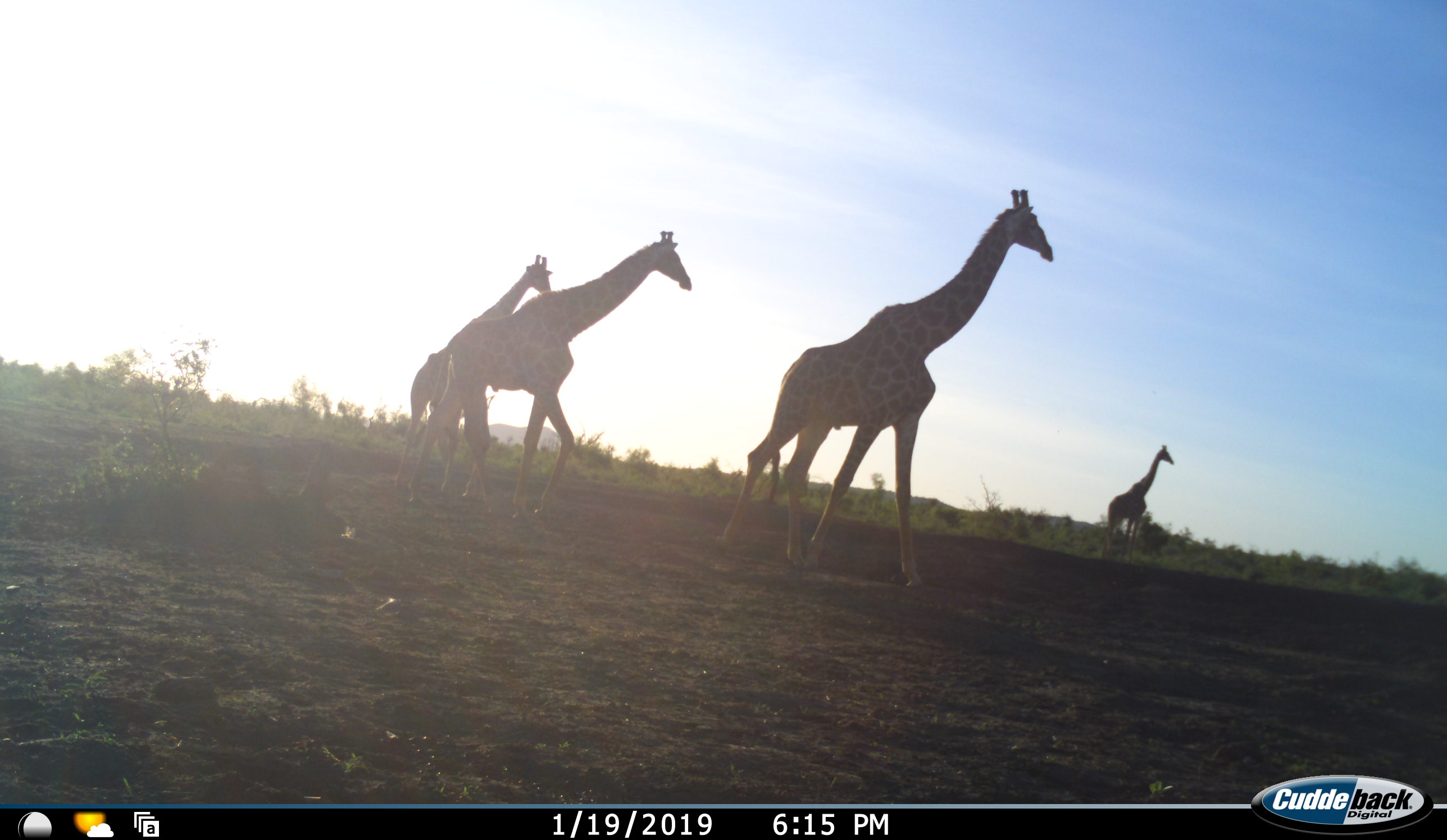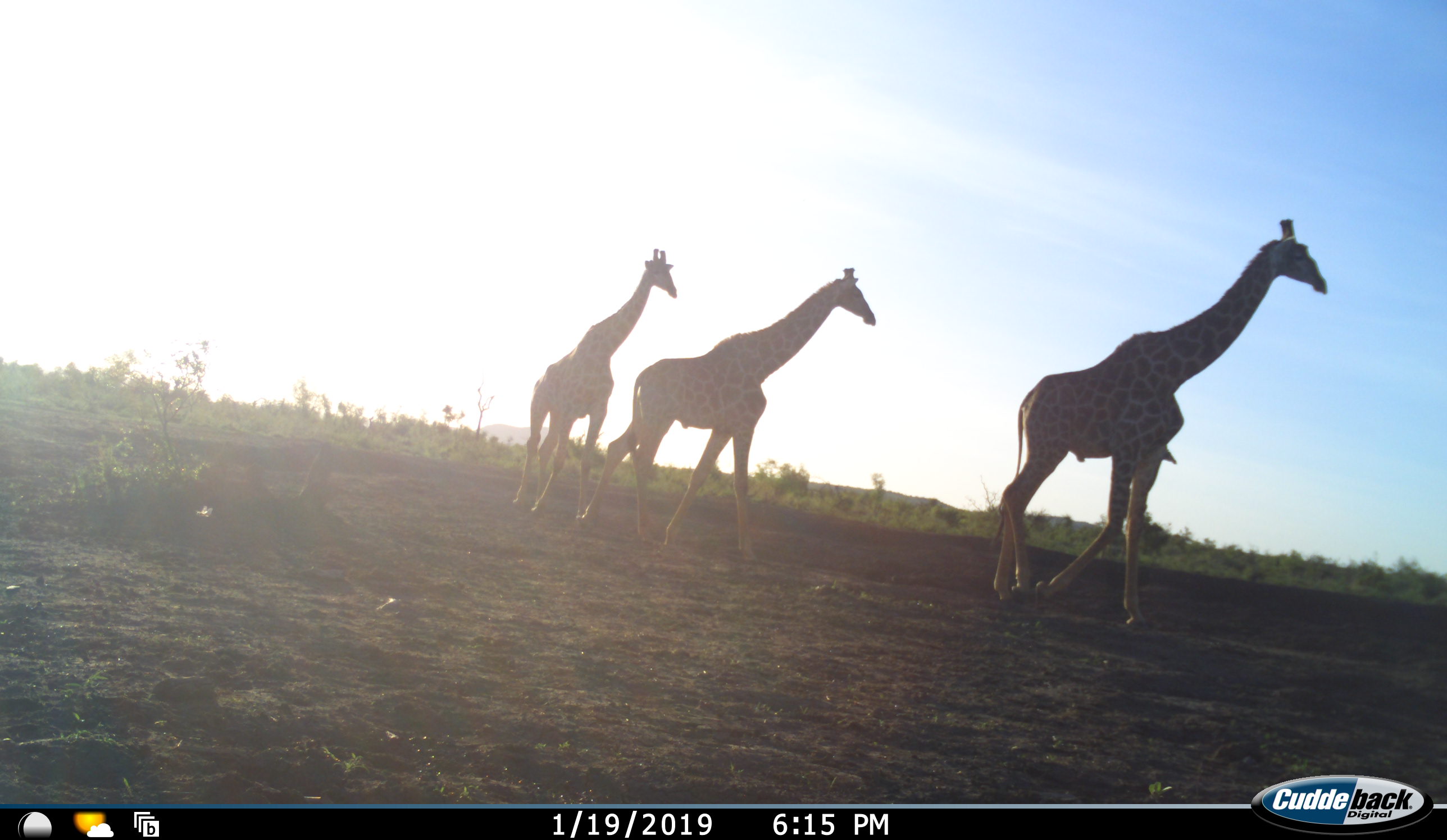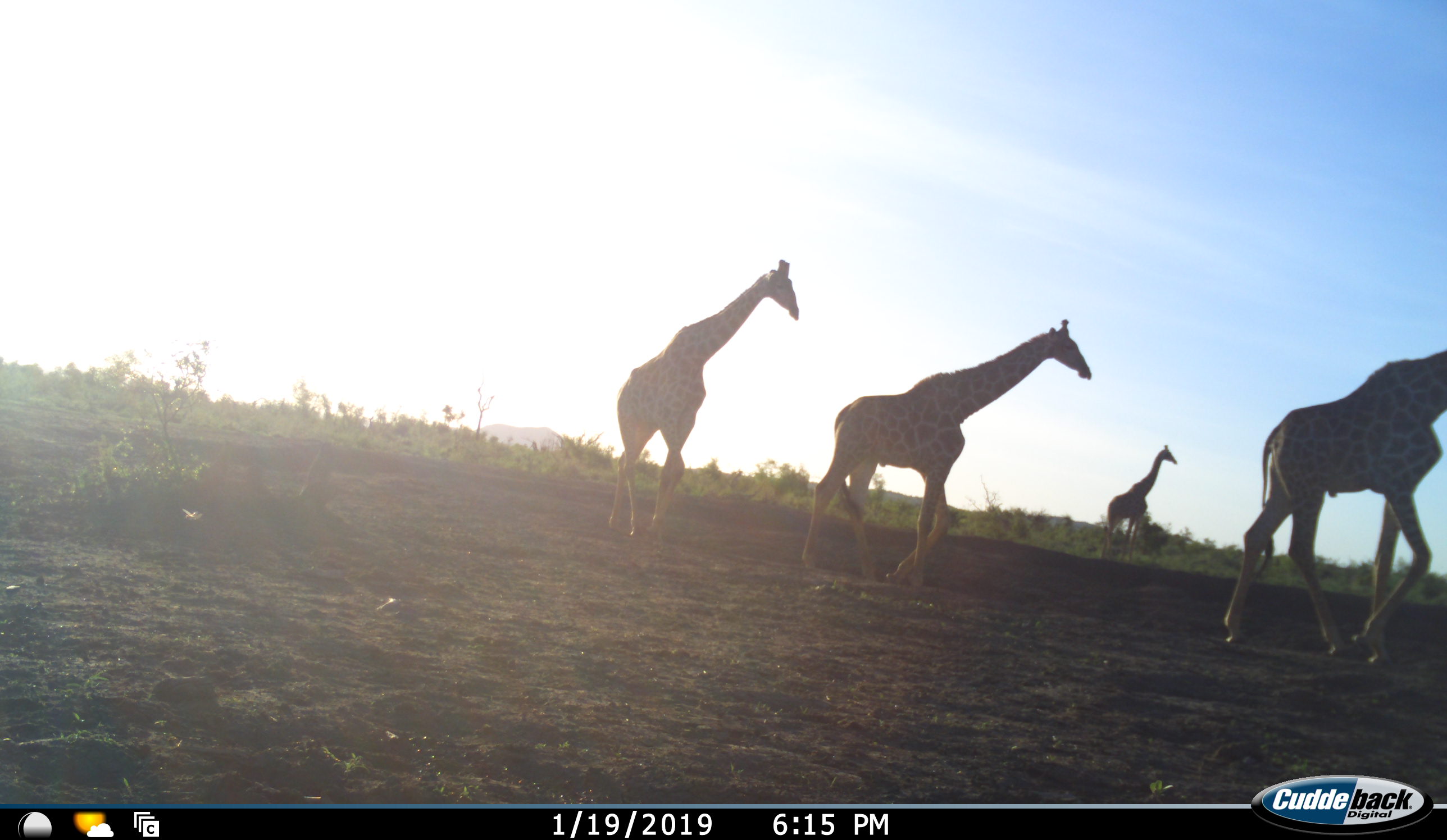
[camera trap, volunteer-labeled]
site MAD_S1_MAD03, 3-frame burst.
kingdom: Animalia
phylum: Chordata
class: Mammalia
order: Artiodactyla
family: Giraffidae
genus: Giraffa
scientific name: Giraffa camelopardalis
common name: giraffe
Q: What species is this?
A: Giraffe (Giraffa camelopardalis).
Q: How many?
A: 4.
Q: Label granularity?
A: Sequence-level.